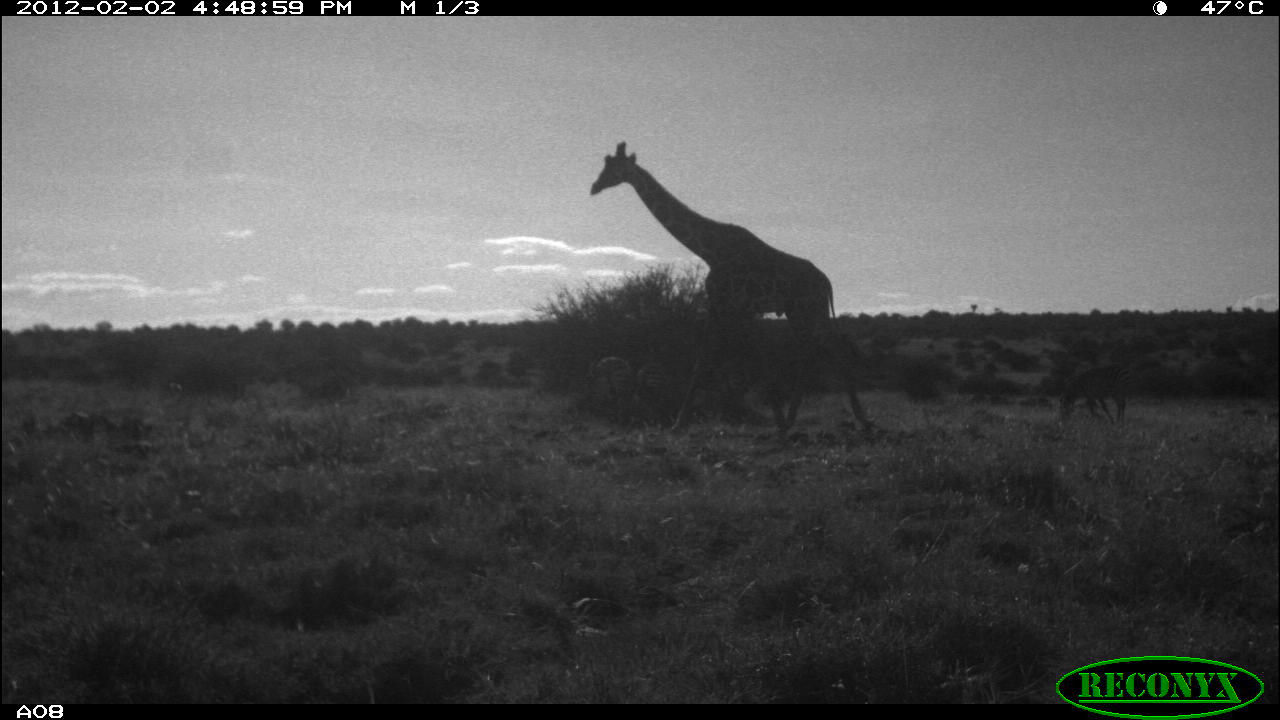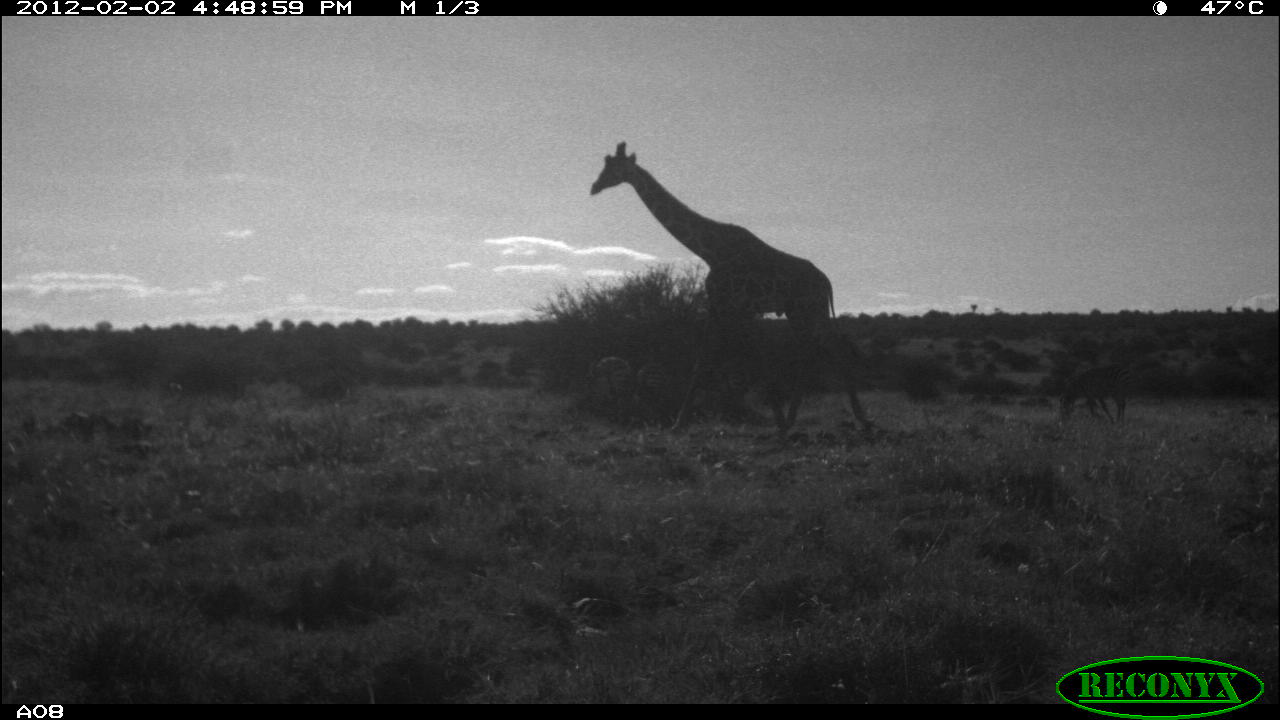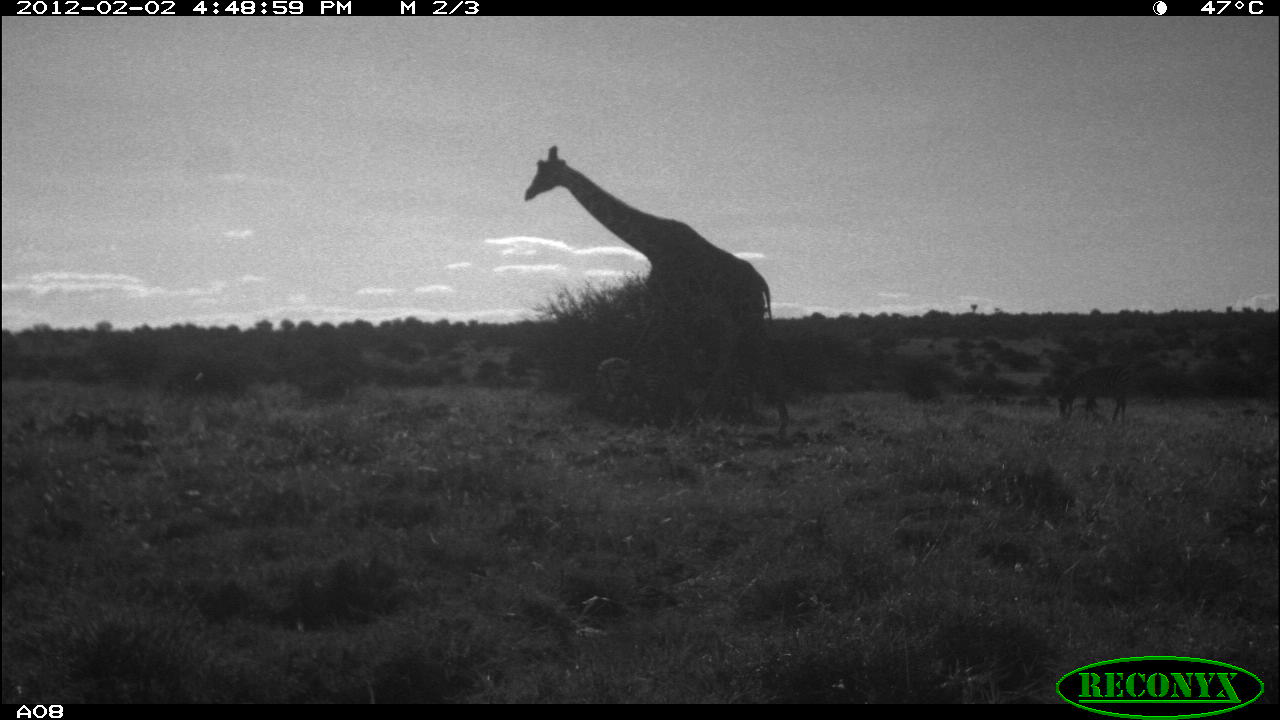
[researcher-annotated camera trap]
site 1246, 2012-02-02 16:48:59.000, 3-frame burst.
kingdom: Animalia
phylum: Chordata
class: Mammalia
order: Perissodactyla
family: Equidae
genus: Equus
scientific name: Equus quagga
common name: plains zebra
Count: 2.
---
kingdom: Animalia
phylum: Chordata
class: Mammalia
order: Artiodactyla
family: Giraffidae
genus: Giraffa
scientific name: Giraffa camelopardalis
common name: giraffe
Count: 1.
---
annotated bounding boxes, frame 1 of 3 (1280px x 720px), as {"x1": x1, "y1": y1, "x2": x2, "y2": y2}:
equus quagga: {"x1": 588, "y1": 140, "x2": 873, "y2": 443}; {"x1": 1061, "y1": 362, "x2": 1133, "y2": 423}; {"x1": 593, "y1": 354, "x2": 631, "y2": 424}; {"x1": 638, "y1": 363, "x2": 665, "y2": 395}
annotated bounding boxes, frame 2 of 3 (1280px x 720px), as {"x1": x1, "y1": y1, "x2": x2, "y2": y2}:
giraffa camelopardalis: {"x1": 587, "y1": 138, "x2": 877, "y2": 441}; {"x1": 1058, "y1": 364, "x2": 1132, "y2": 422}; {"x1": 593, "y1": 356, "x2": 629, "y2": 423}; {"x1": 636, "y1": 364, "x2": 666, "y2": 406}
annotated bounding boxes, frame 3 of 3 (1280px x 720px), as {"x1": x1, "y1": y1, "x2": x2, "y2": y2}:
equus quagga: {"x1": 523, "y1": 143, "x2": 791, "y2": 439}; {"x1": 1057, "y1": 365, "x2": 1130, "y2": 422}; {"x1": 594, "y1": 357, "x2": 633, "y2": 419}; {"x1": 633, "y1": 354, "x2": 663, "y2": 426}